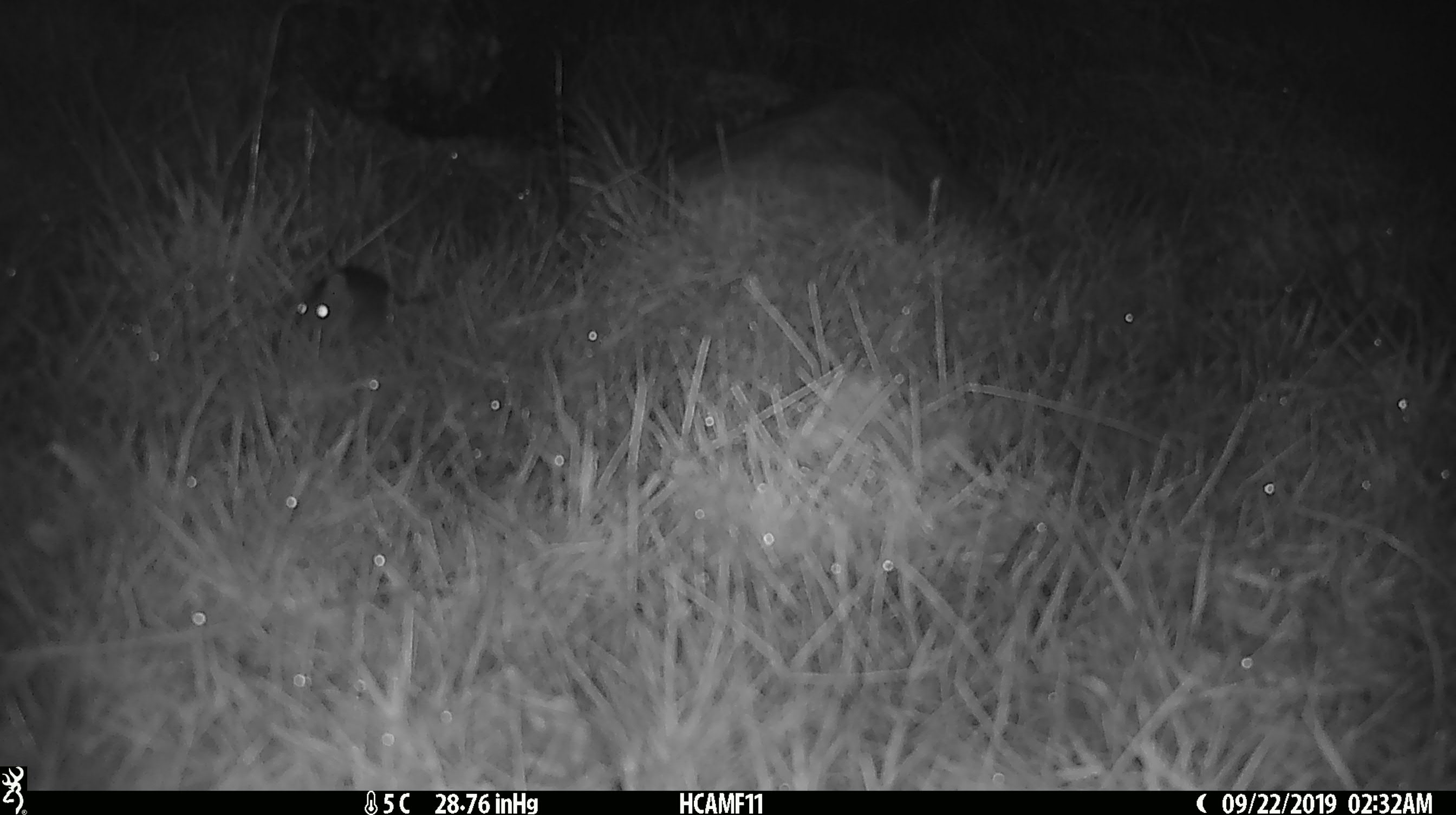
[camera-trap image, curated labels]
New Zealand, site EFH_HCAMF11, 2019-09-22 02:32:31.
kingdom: Animalia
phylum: Chordata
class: Mammalia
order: Rodentia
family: Muridae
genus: Mus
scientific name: Mus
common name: mouse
Mouse (Mus).